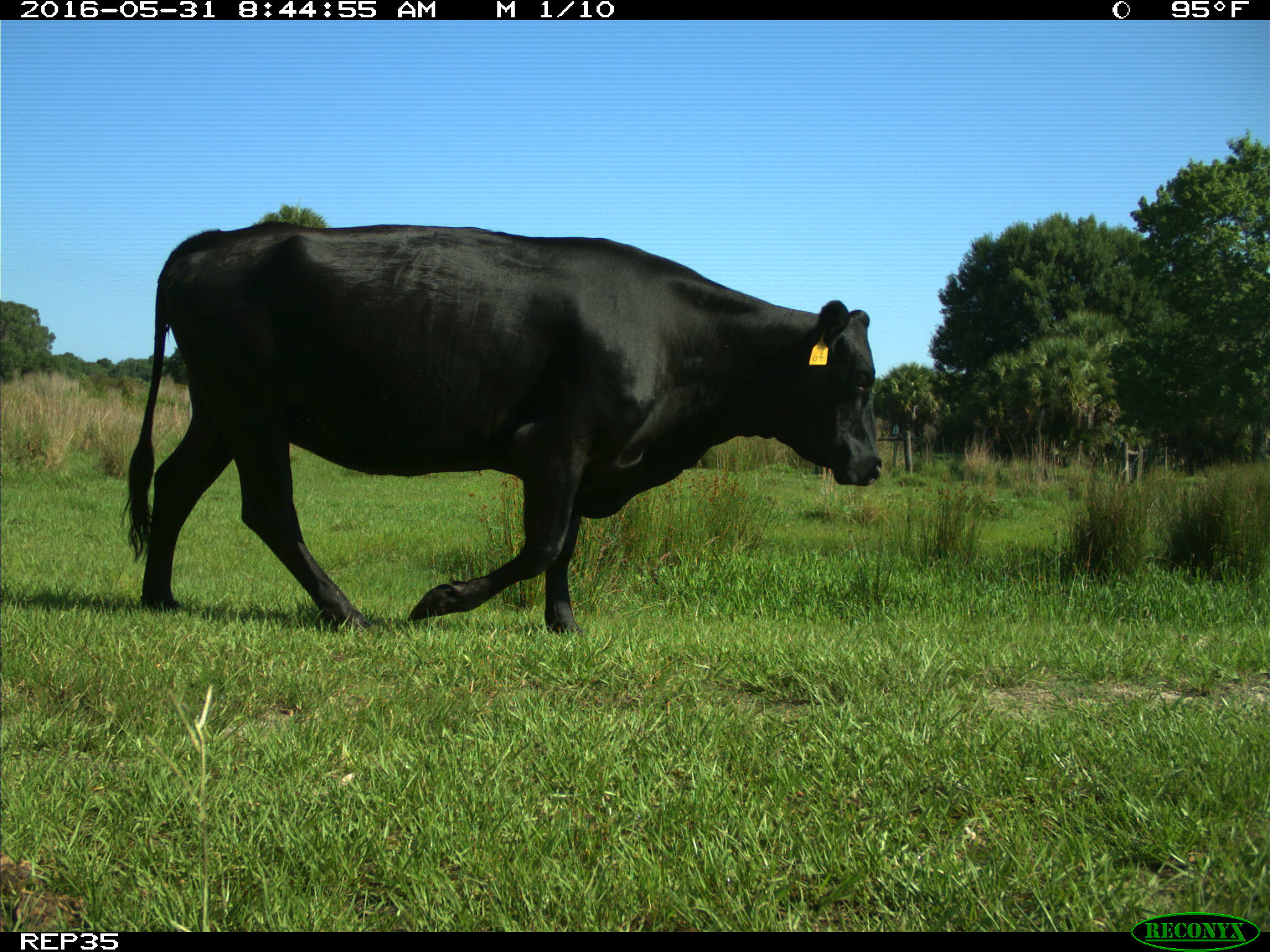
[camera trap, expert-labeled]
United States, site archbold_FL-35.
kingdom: Animalia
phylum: Chordata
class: Mammalia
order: Artiodactyla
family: Bovidae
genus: Bos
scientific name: Bos taurus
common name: domestic cow